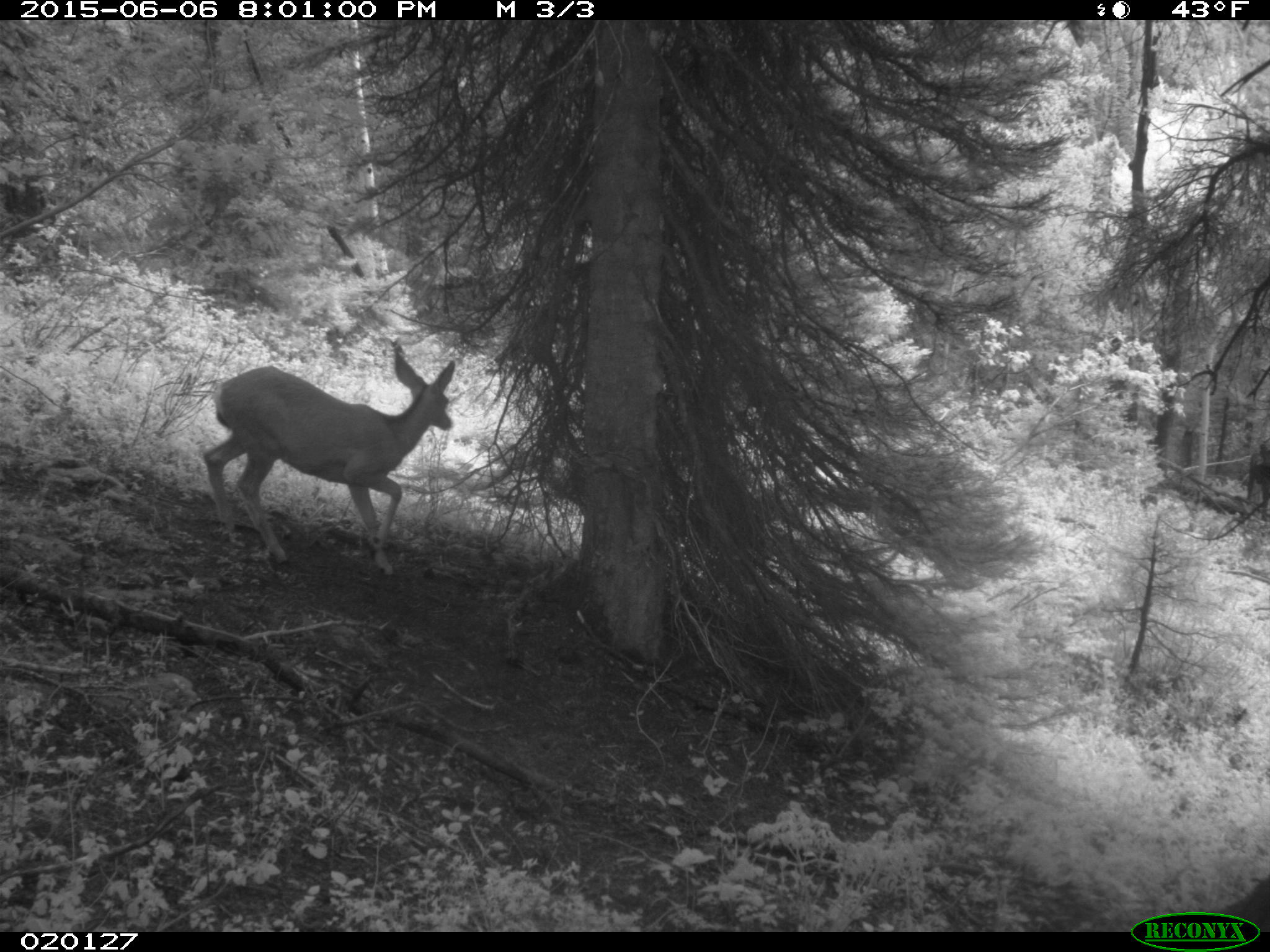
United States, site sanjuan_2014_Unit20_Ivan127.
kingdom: Animalia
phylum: Chordata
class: Mammalia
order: Artiodactyla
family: Cervidae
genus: Odocoileus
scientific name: Odocoileus hemionus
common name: mule deer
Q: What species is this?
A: Odocoileus hemionus (mule deer).